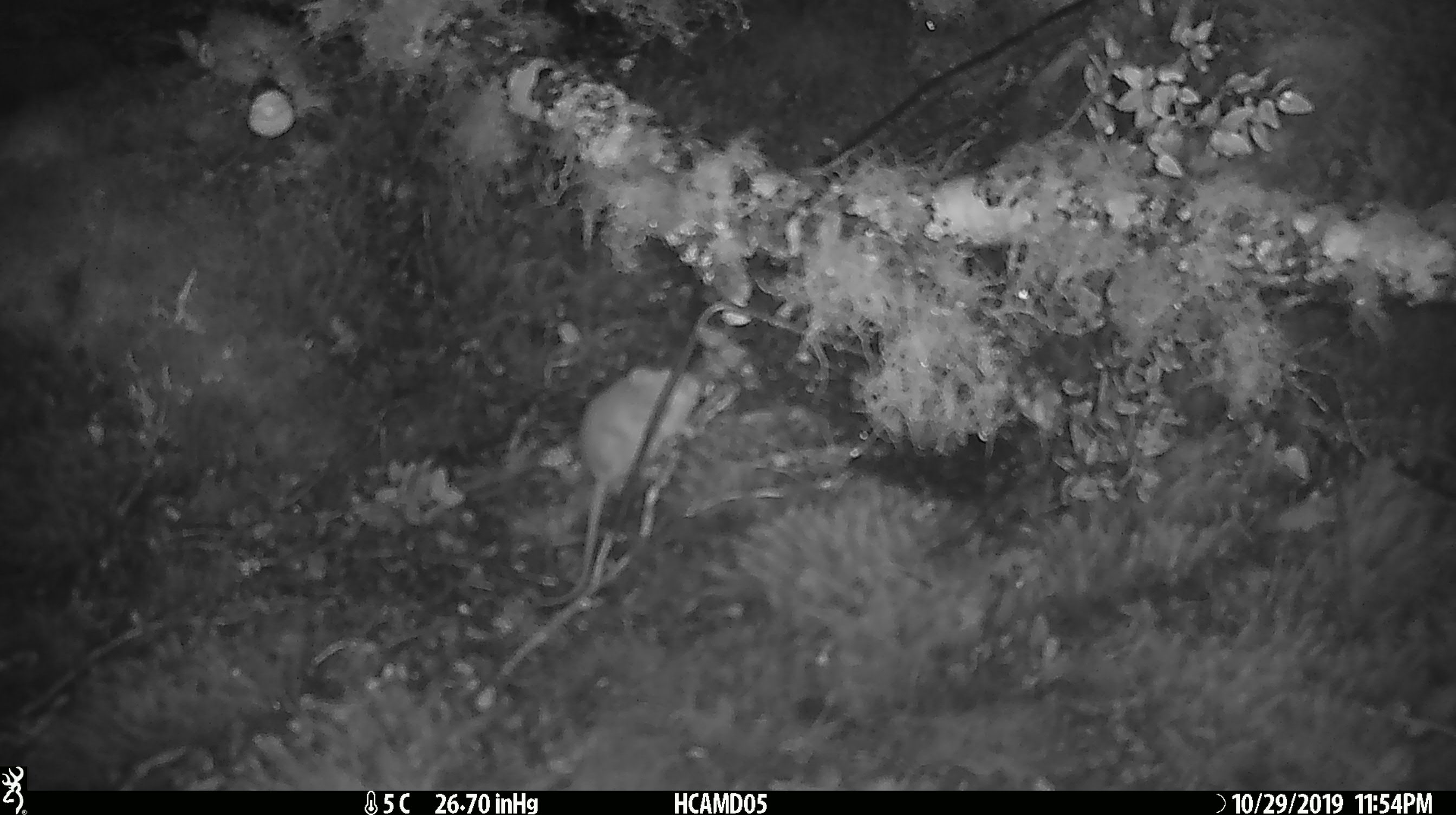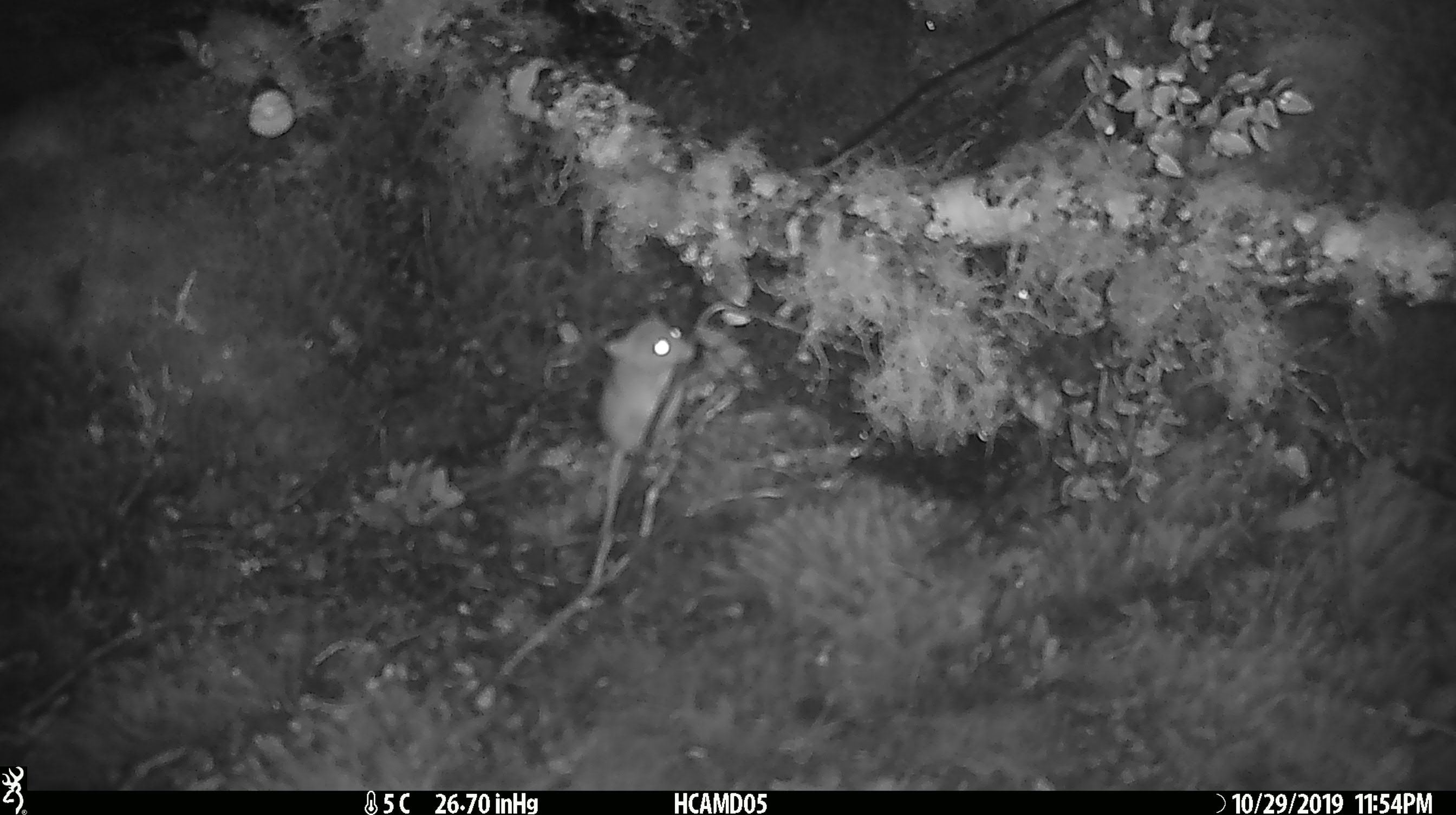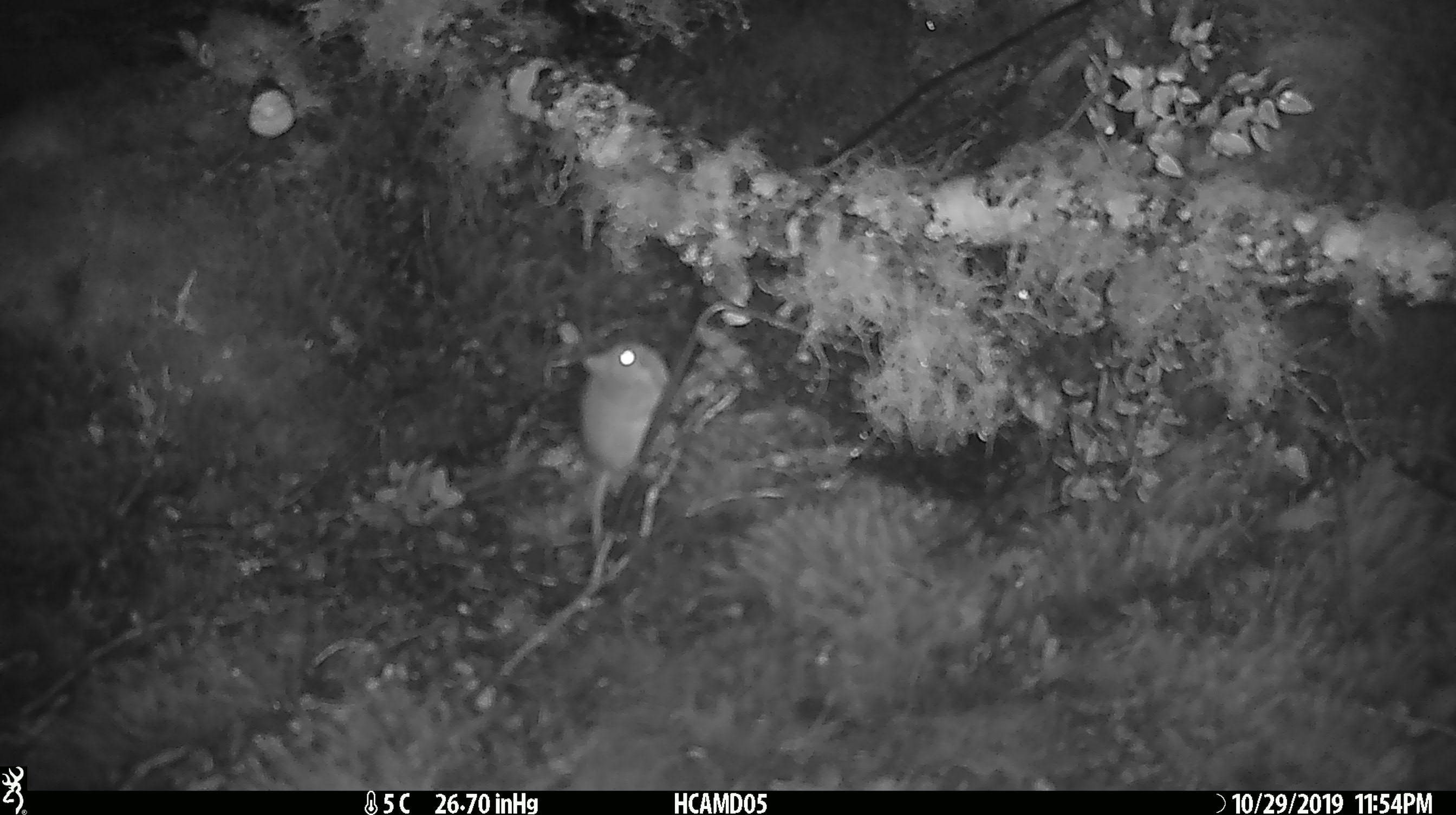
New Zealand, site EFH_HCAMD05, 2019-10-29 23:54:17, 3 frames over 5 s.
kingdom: Animalia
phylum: Chordata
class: Mammalia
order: Rodentia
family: Muridae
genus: Mus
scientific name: Mus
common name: mouse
Mouse (Mus).